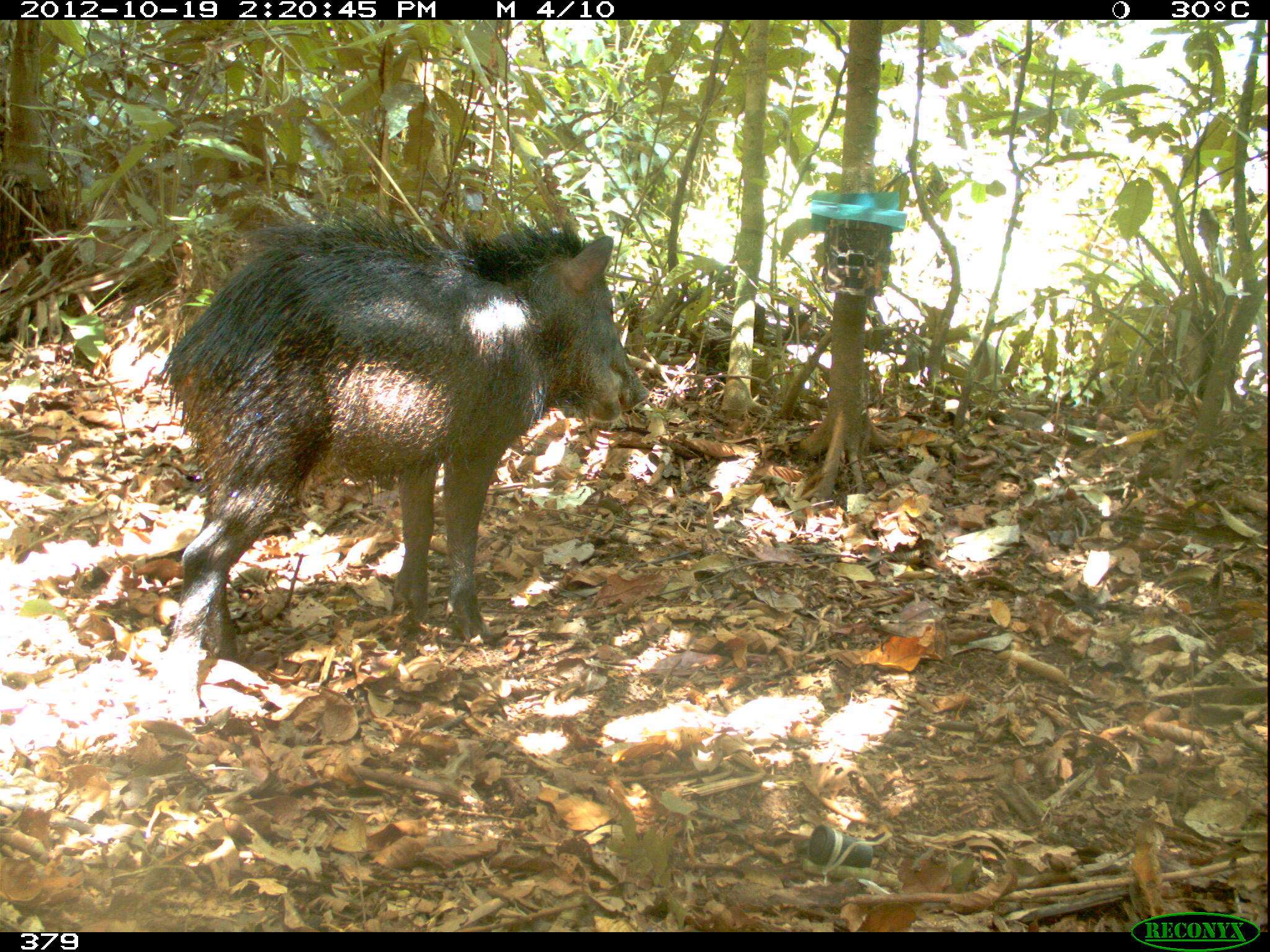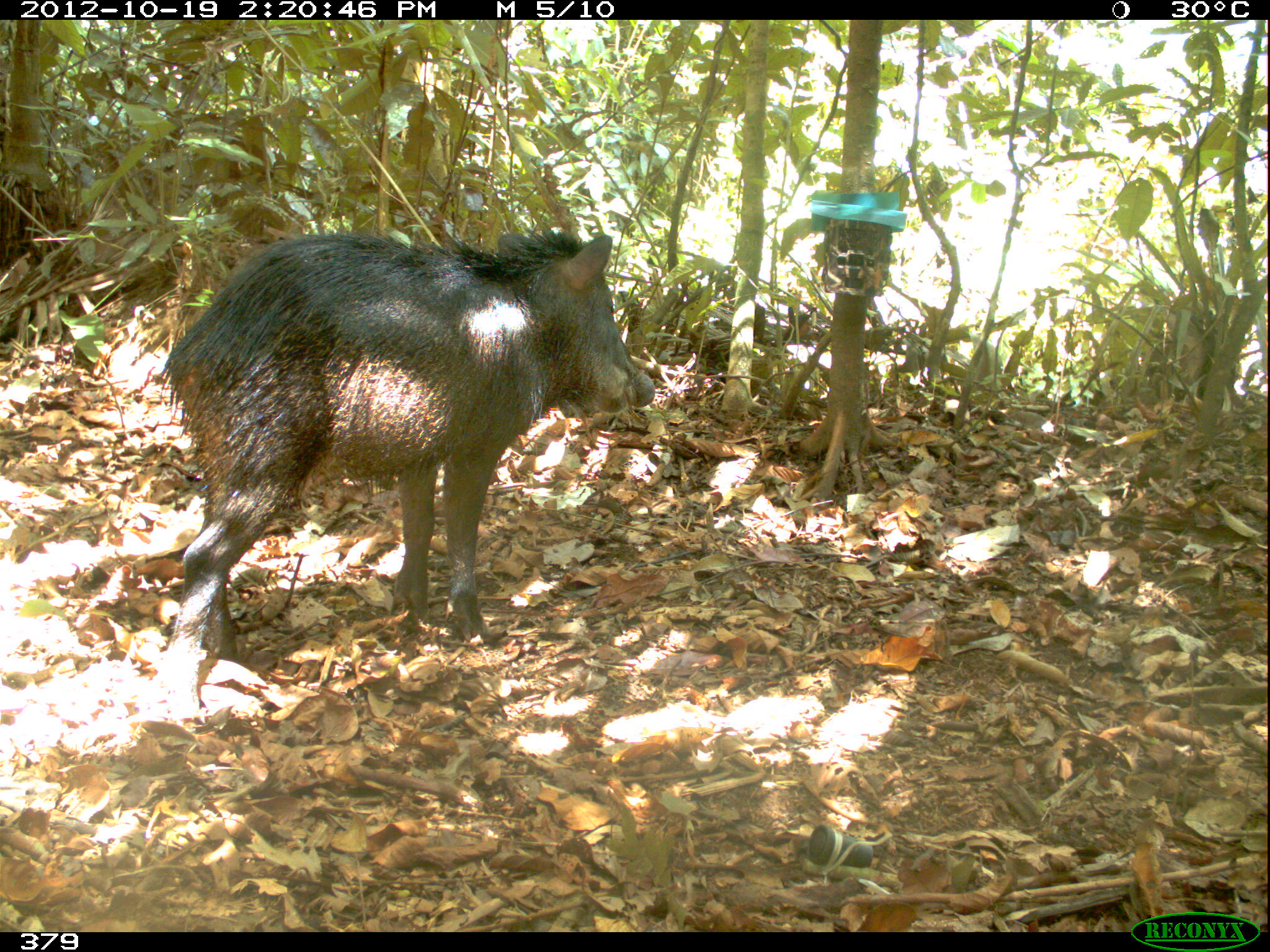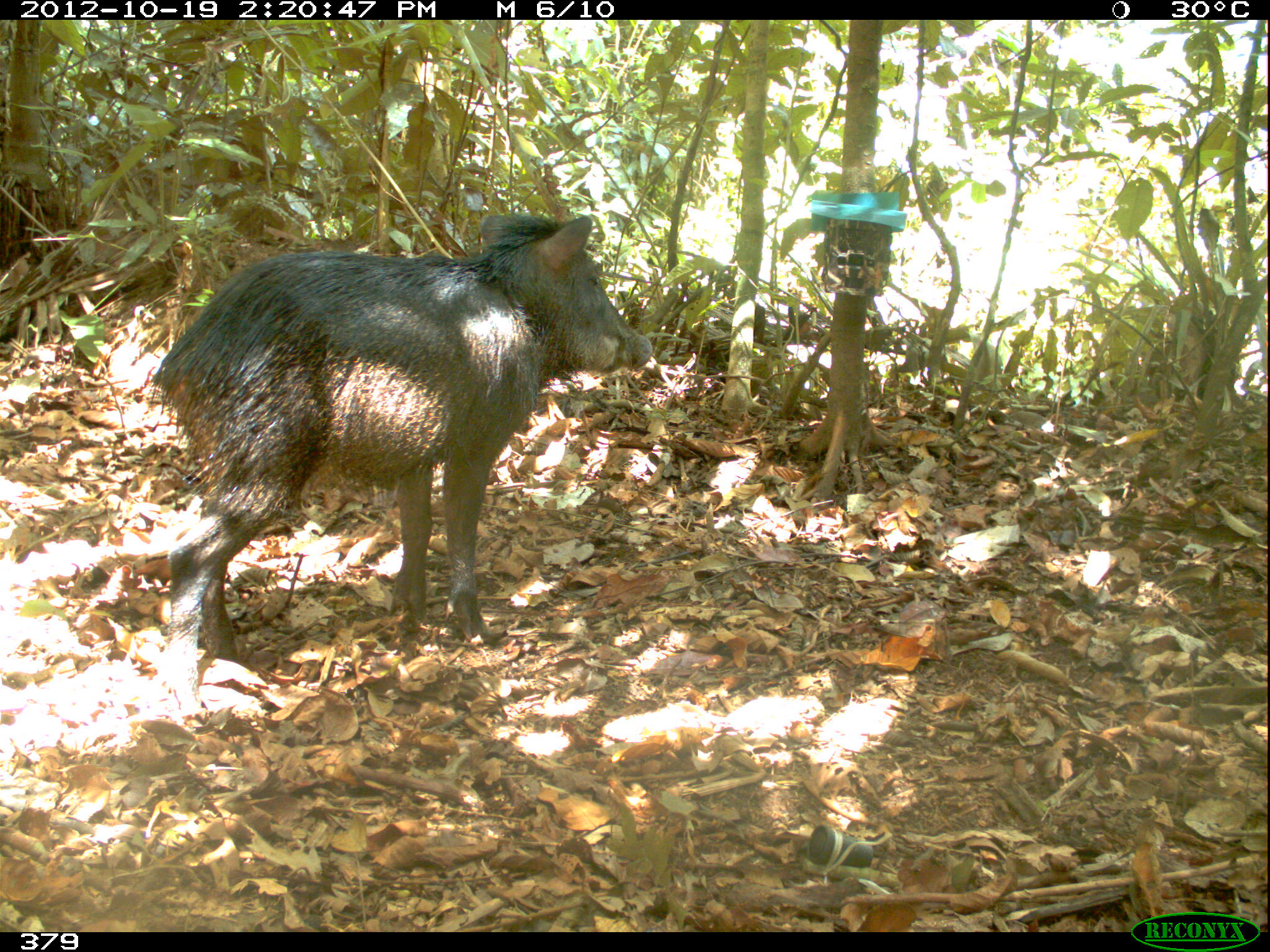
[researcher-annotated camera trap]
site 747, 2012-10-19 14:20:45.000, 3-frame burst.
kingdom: Animalia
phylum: Chordata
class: Mammalia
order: Artiodactyla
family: Tayassuidae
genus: Tayassu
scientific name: Tayassu pecari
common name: white-lipped peccary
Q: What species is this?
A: Tayassu pecari (white-lipped peccary).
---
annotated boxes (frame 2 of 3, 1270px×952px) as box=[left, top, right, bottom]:
tayassu pecari: box=[156, 224, 656, 717]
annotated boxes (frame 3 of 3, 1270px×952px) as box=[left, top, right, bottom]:
tayassu pecari: box=[147, 210, 654, 704]